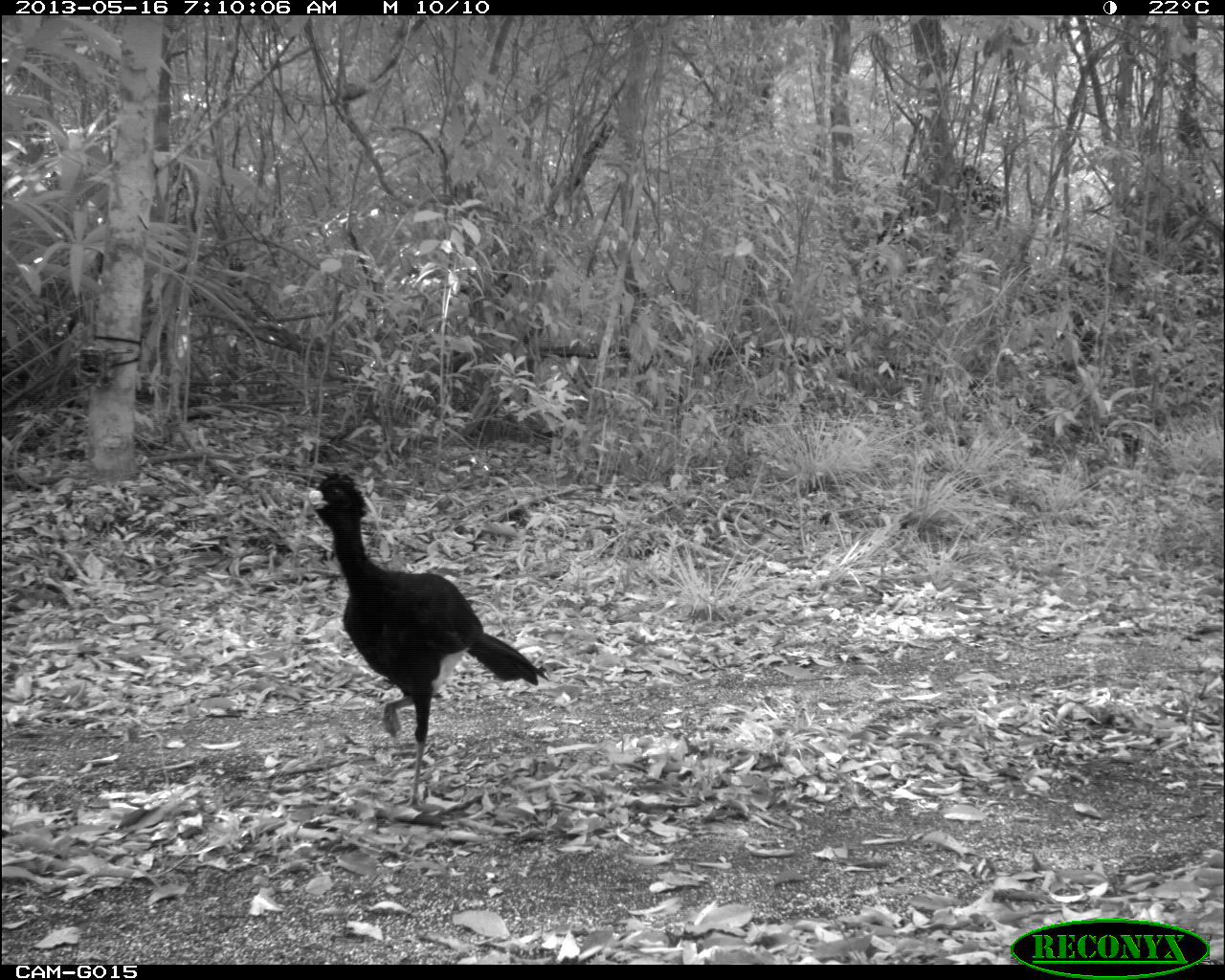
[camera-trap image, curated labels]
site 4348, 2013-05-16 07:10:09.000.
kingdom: Animalia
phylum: Chordata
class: Aves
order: Galliformes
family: Cracidae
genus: Crax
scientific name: Crax rubra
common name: great curassow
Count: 2.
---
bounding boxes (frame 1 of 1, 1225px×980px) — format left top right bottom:
crax rubra: 300 471 548 811